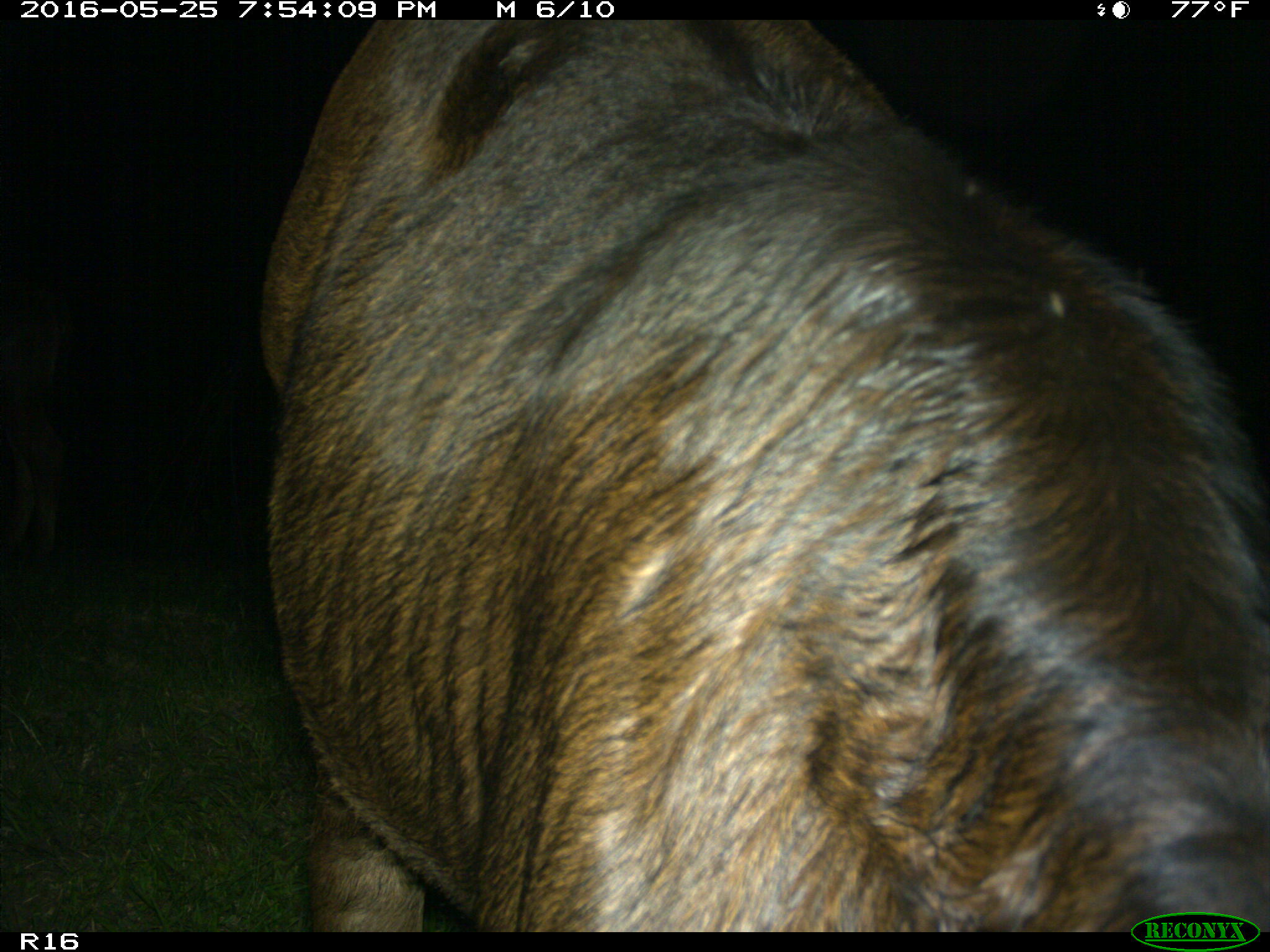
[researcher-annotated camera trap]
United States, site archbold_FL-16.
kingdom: Animalia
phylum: Chordata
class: Mammalia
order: Artiodactyla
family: Bovidae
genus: Bos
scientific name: Bos taurus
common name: domestic cow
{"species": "Bos taurus (domestic cow)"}